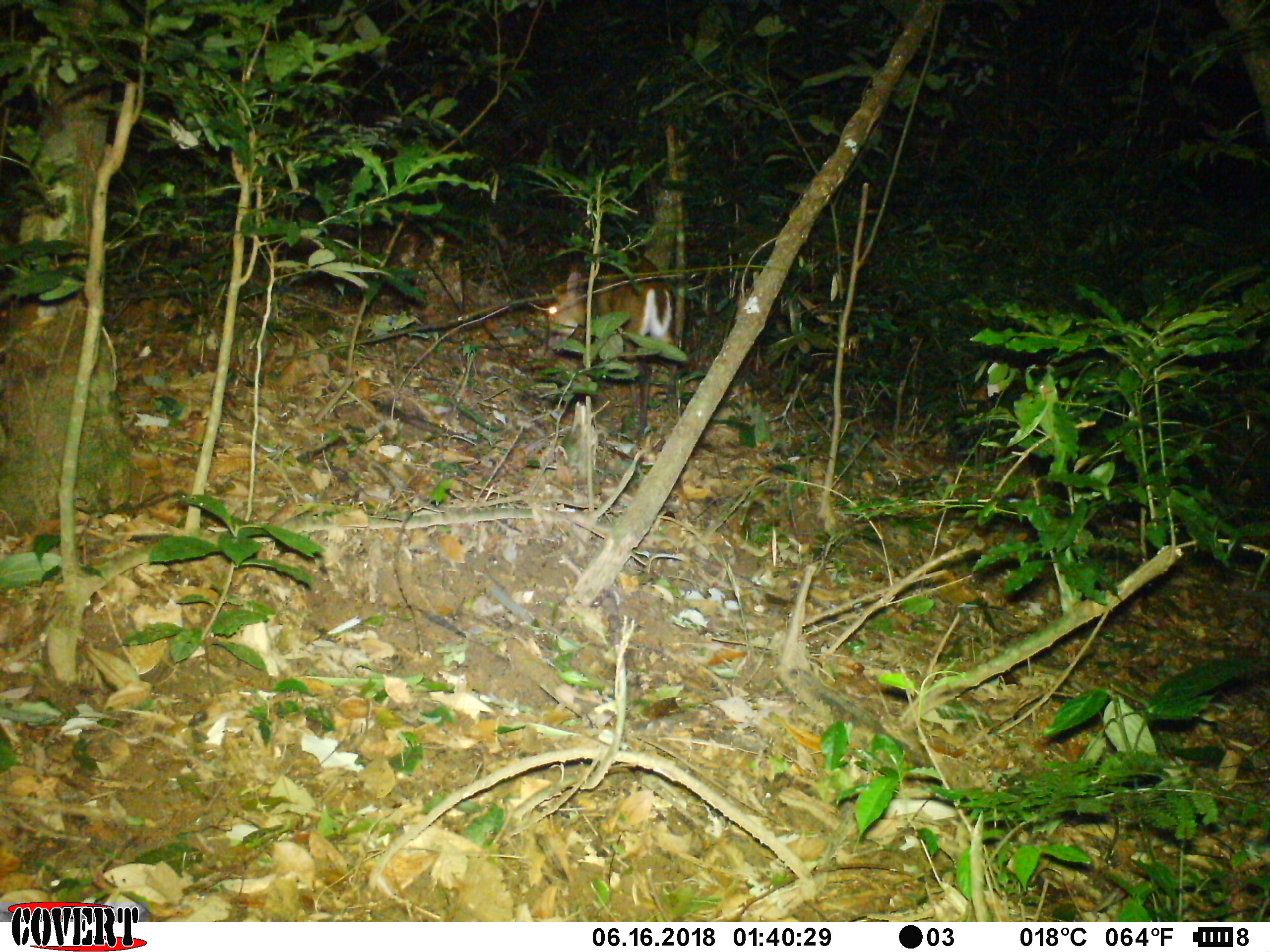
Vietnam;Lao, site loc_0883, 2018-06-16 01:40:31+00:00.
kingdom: Animalia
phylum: Chordata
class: Mammalia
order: Artiodactyla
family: Cervidae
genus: Muntiacus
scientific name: Muntiacus rooseveltorum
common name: roosevelt's muntjac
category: roosevelts muntjac group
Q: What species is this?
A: Roosevelts muntjac group (roosevelt's muntjac) (Muntiacus rooseveltorum).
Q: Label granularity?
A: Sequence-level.